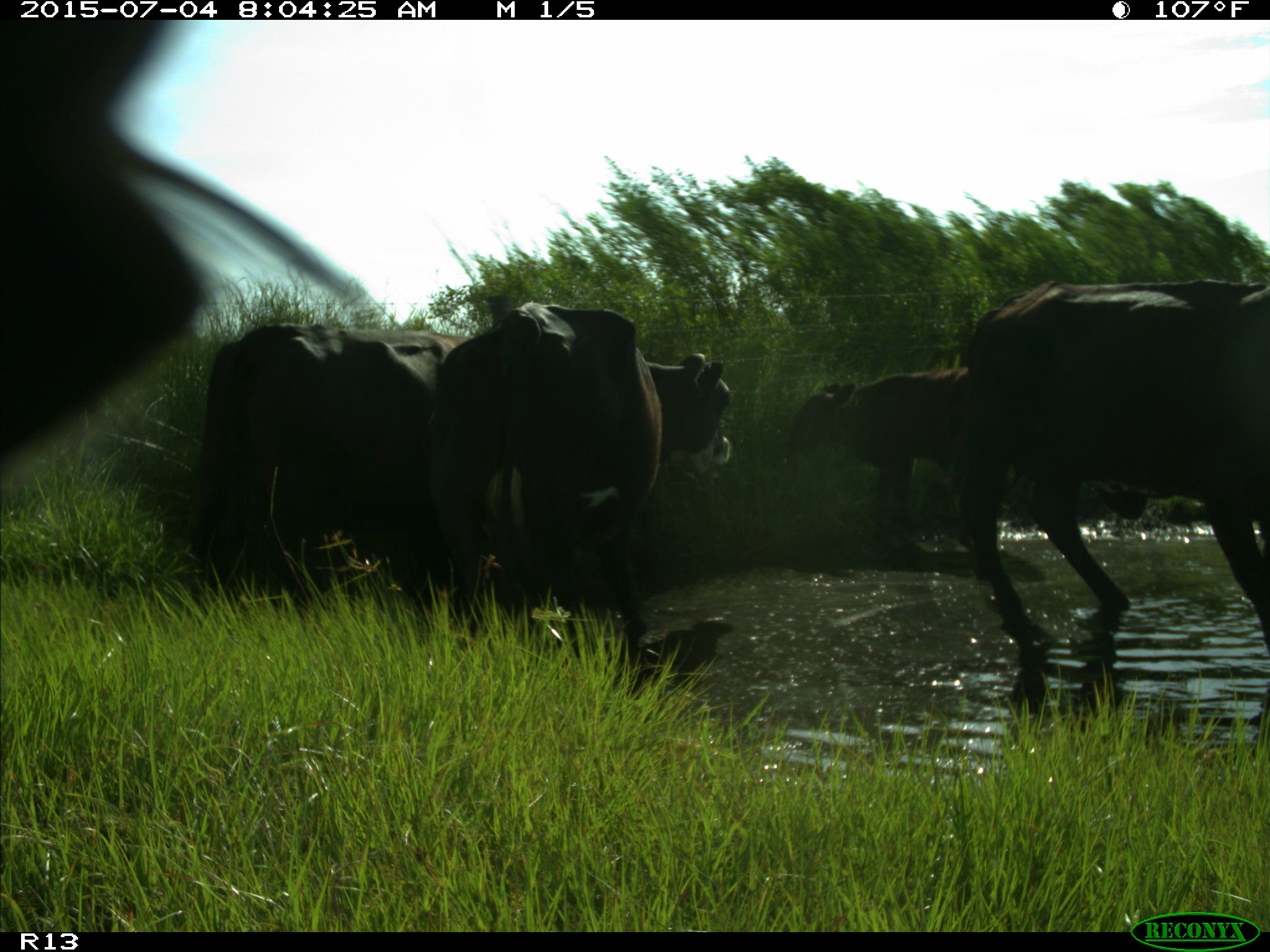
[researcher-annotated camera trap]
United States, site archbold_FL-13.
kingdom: Animalia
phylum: Chordata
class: Mammalia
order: Artiodactyla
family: Bovidae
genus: Bos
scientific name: Bos taurus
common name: domestic cow